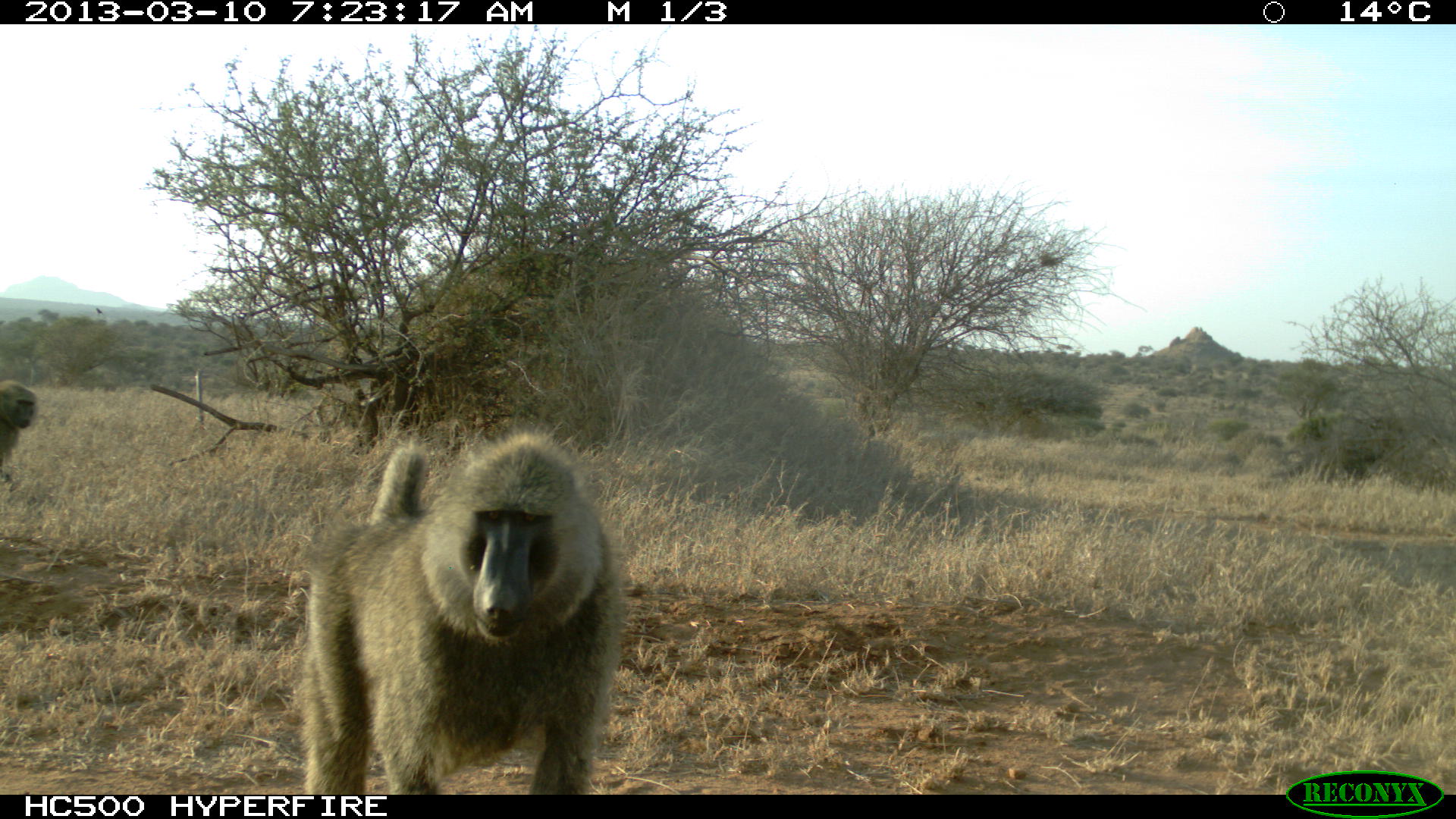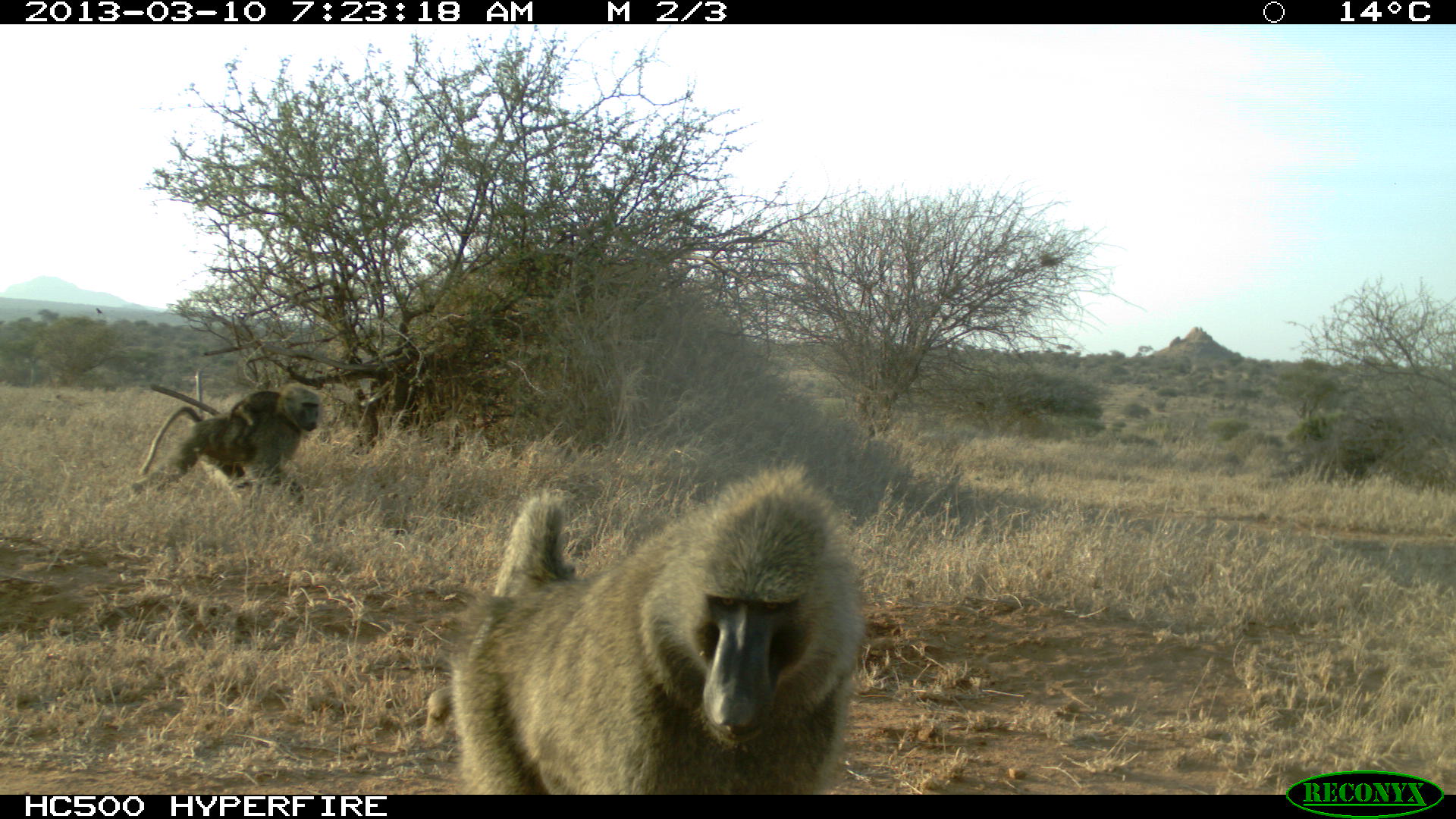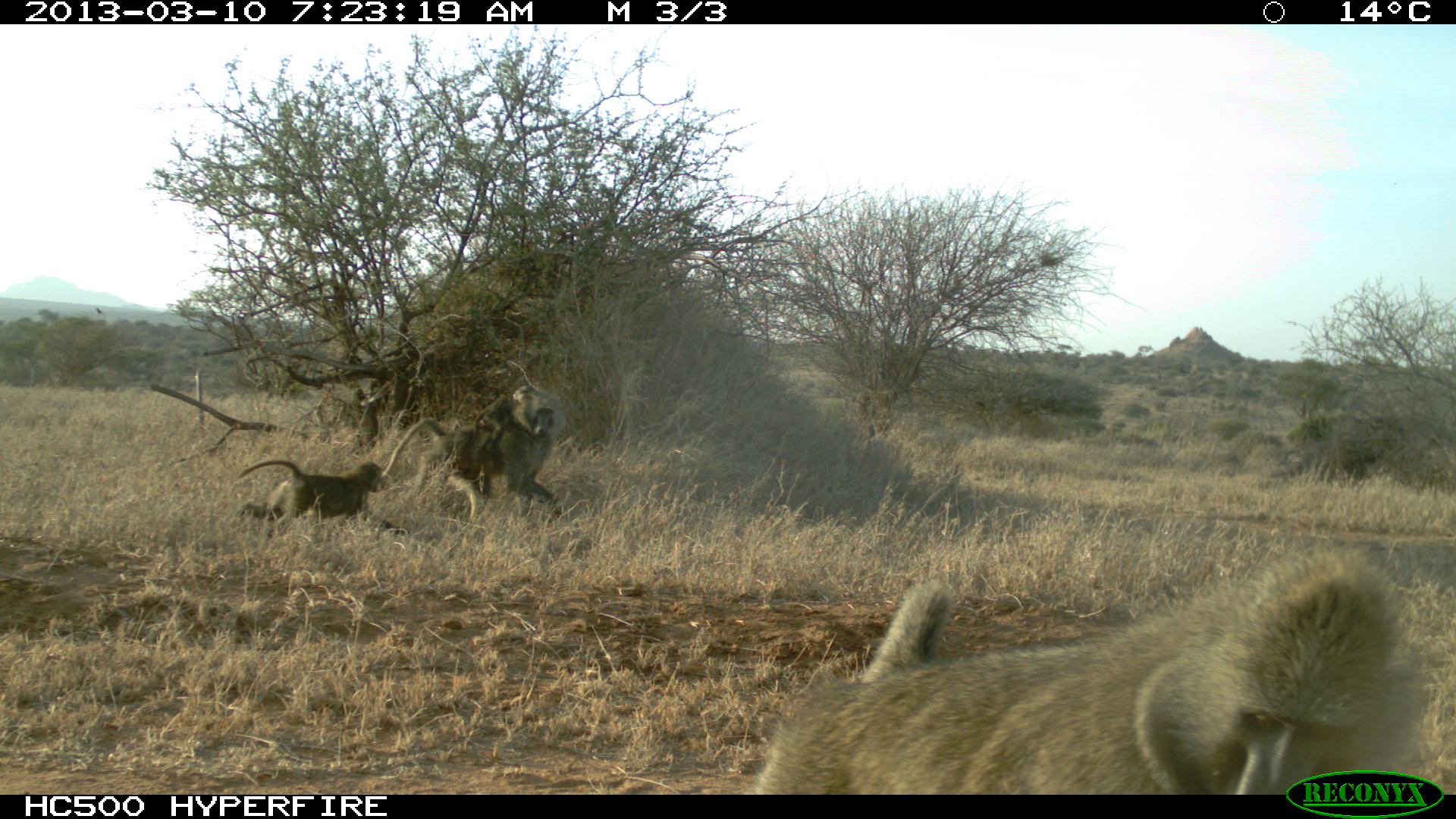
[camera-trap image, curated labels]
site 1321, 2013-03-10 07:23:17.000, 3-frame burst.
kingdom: Animalia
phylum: Chordata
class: Mammalia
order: Primates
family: Cercopithecidae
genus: Papio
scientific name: Papio anubis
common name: olive baboon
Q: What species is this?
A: Papio anubis (olive baboon).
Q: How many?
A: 2.